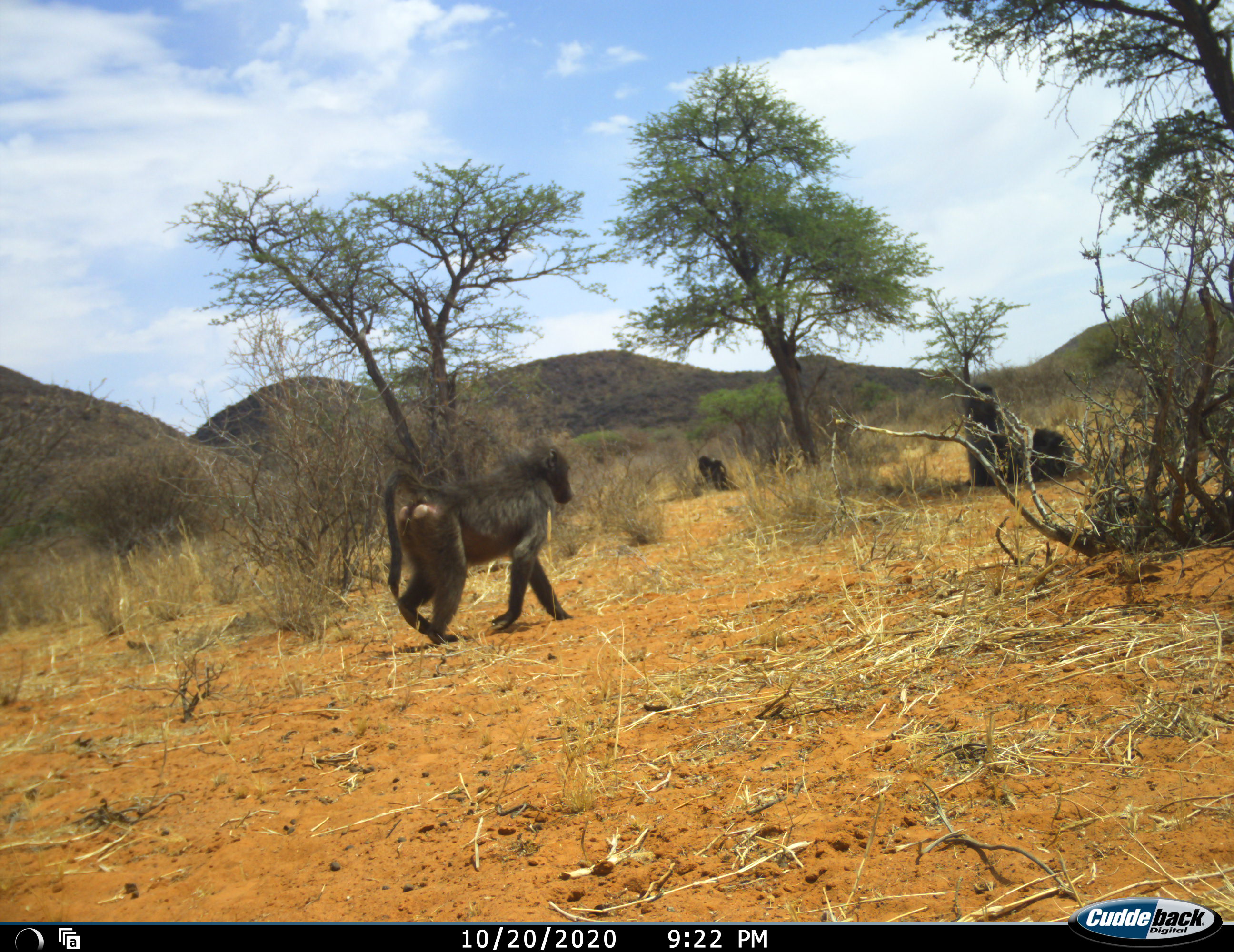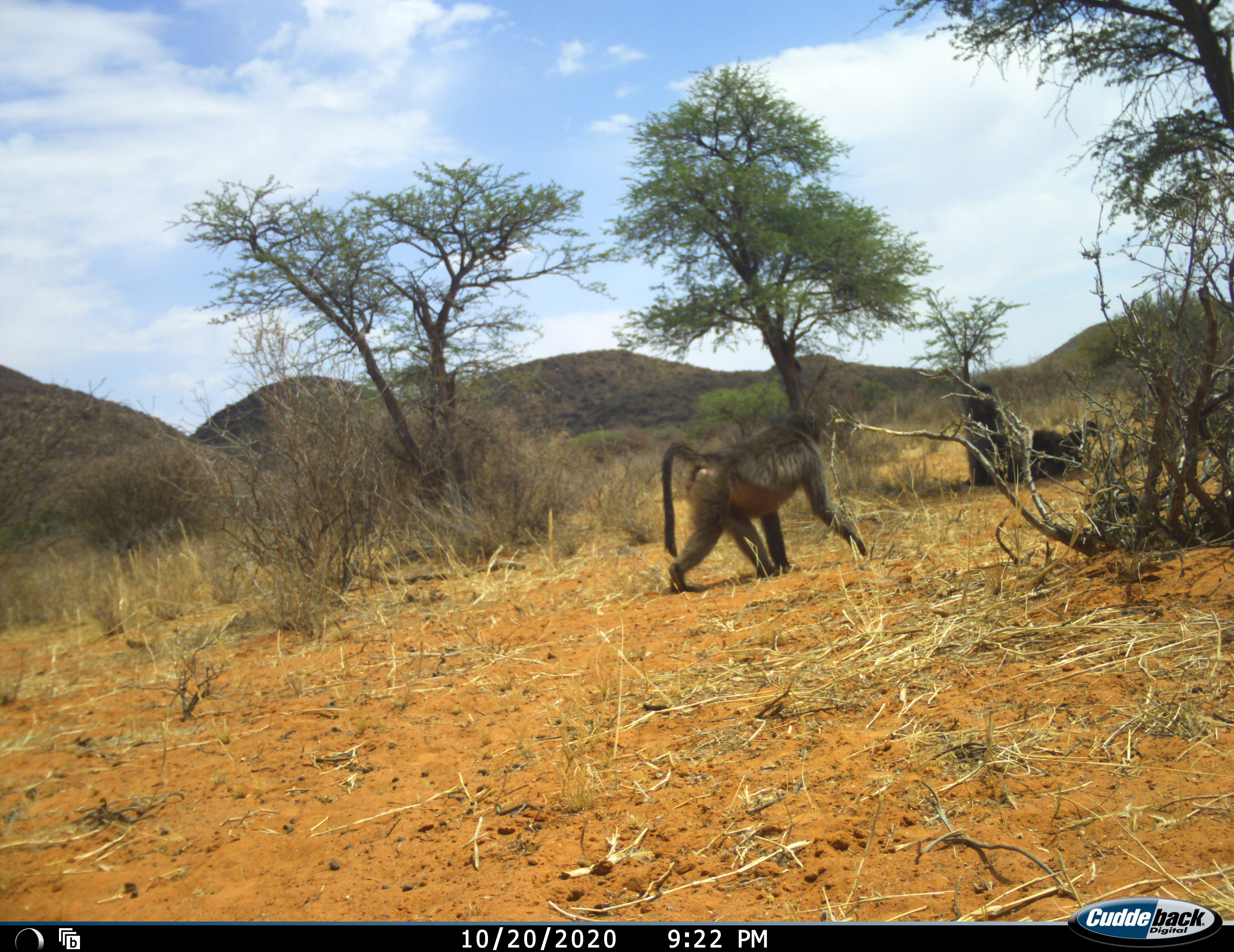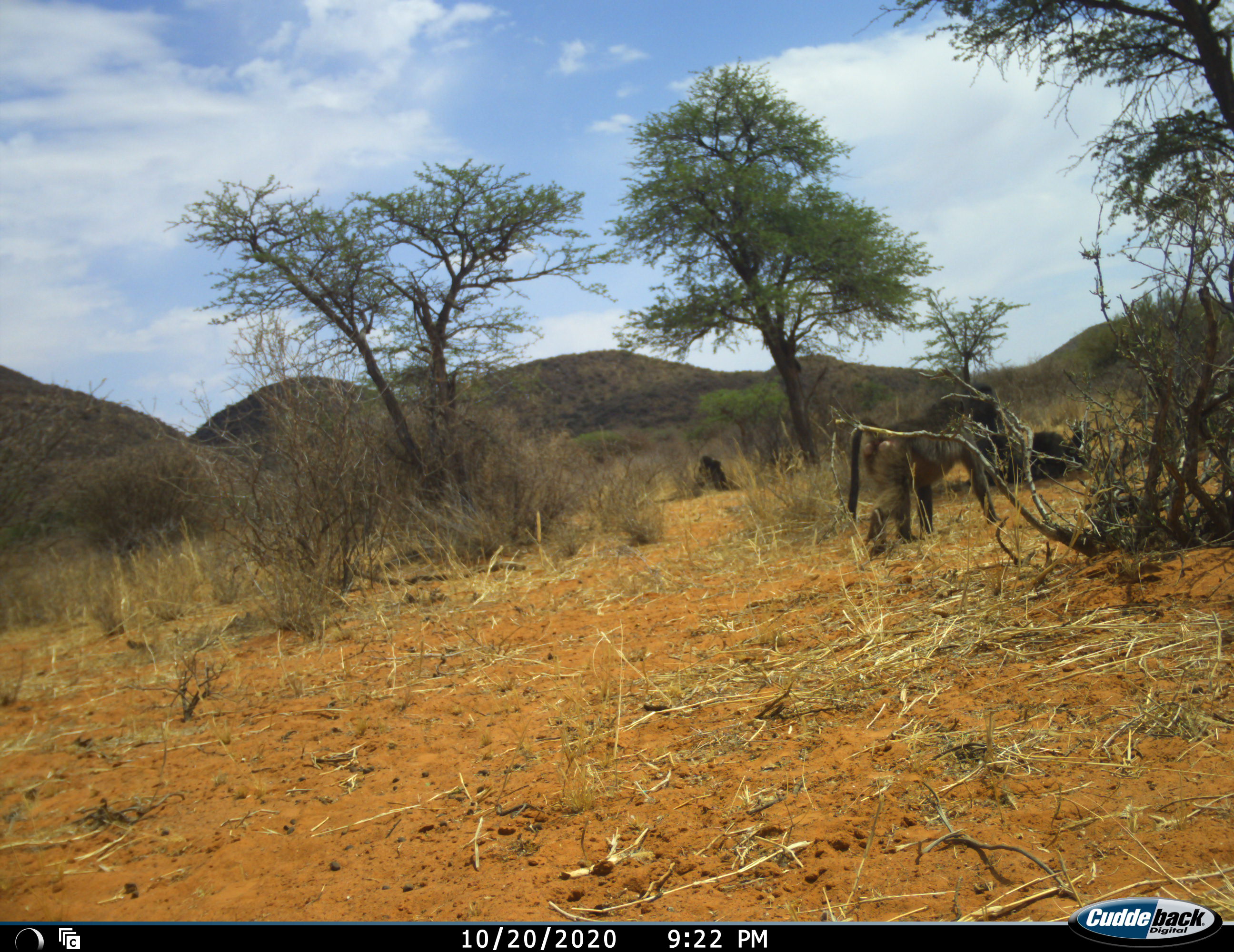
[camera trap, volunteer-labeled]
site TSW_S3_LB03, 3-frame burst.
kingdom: Animalia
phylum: Chordata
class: Mammalia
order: Primates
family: Cercopithecidae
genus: Papio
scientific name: Papio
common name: baboon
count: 4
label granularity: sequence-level